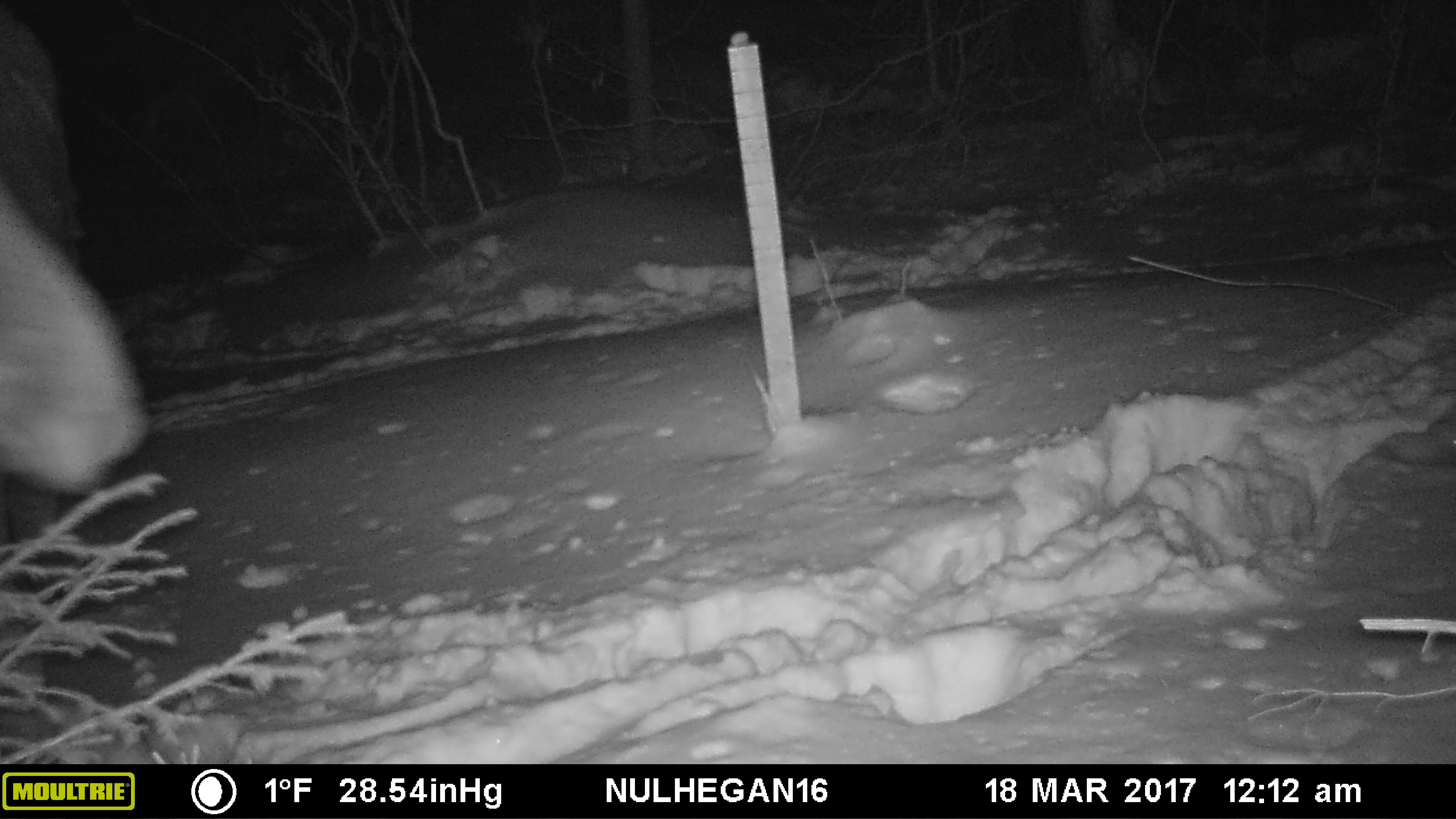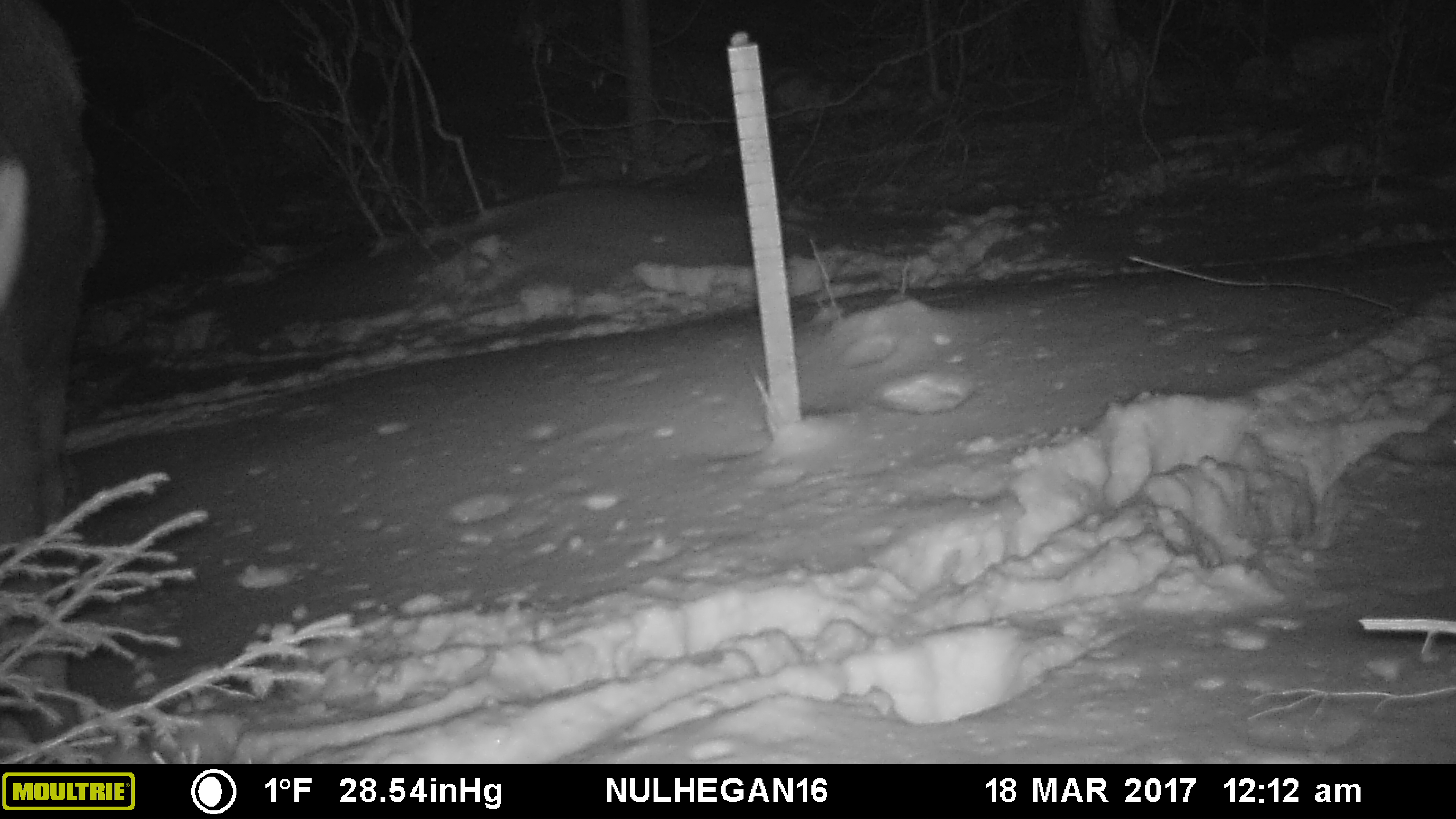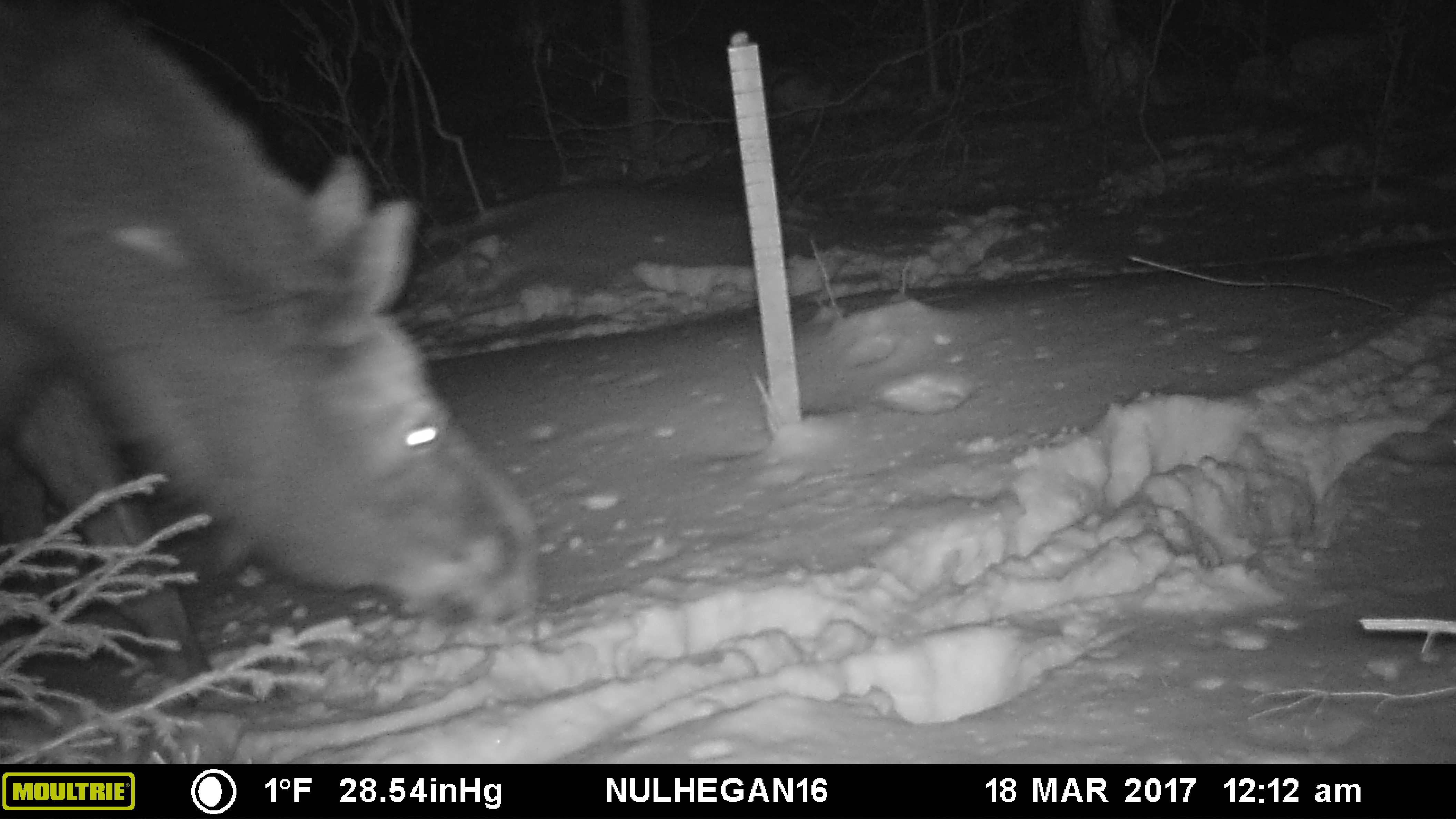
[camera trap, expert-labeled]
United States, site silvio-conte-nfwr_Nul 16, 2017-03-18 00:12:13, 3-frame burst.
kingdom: Animalia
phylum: Chordata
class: Mammalia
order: Artiodactyla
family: Cervidae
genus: Alces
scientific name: Alces alces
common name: moose